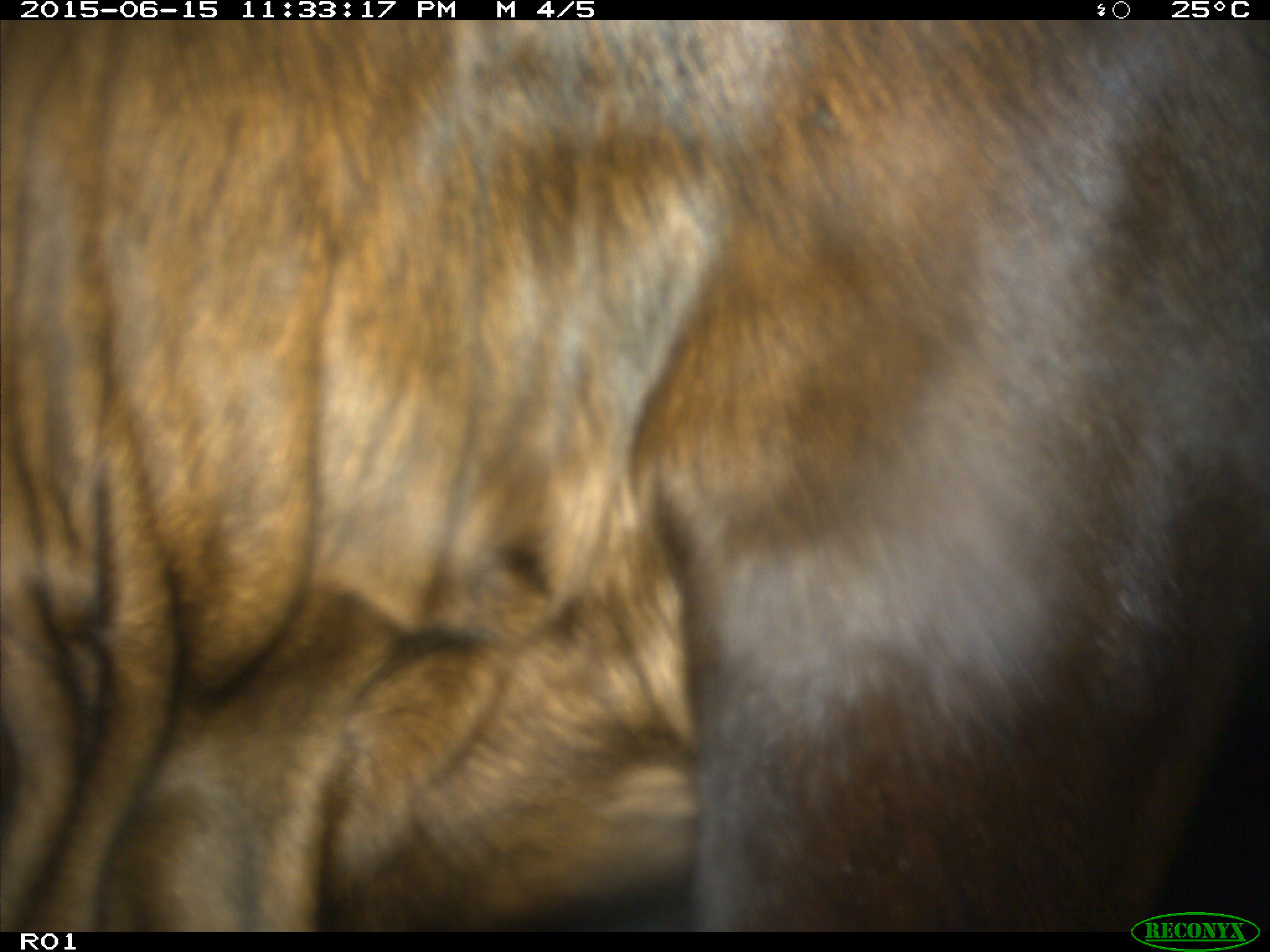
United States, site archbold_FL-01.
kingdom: Animalia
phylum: Chordata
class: Mammalia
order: Artiodactyla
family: Bovidae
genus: Bos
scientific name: Bos taurus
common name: domestic cow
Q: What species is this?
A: Bos taurus (domestic cow).